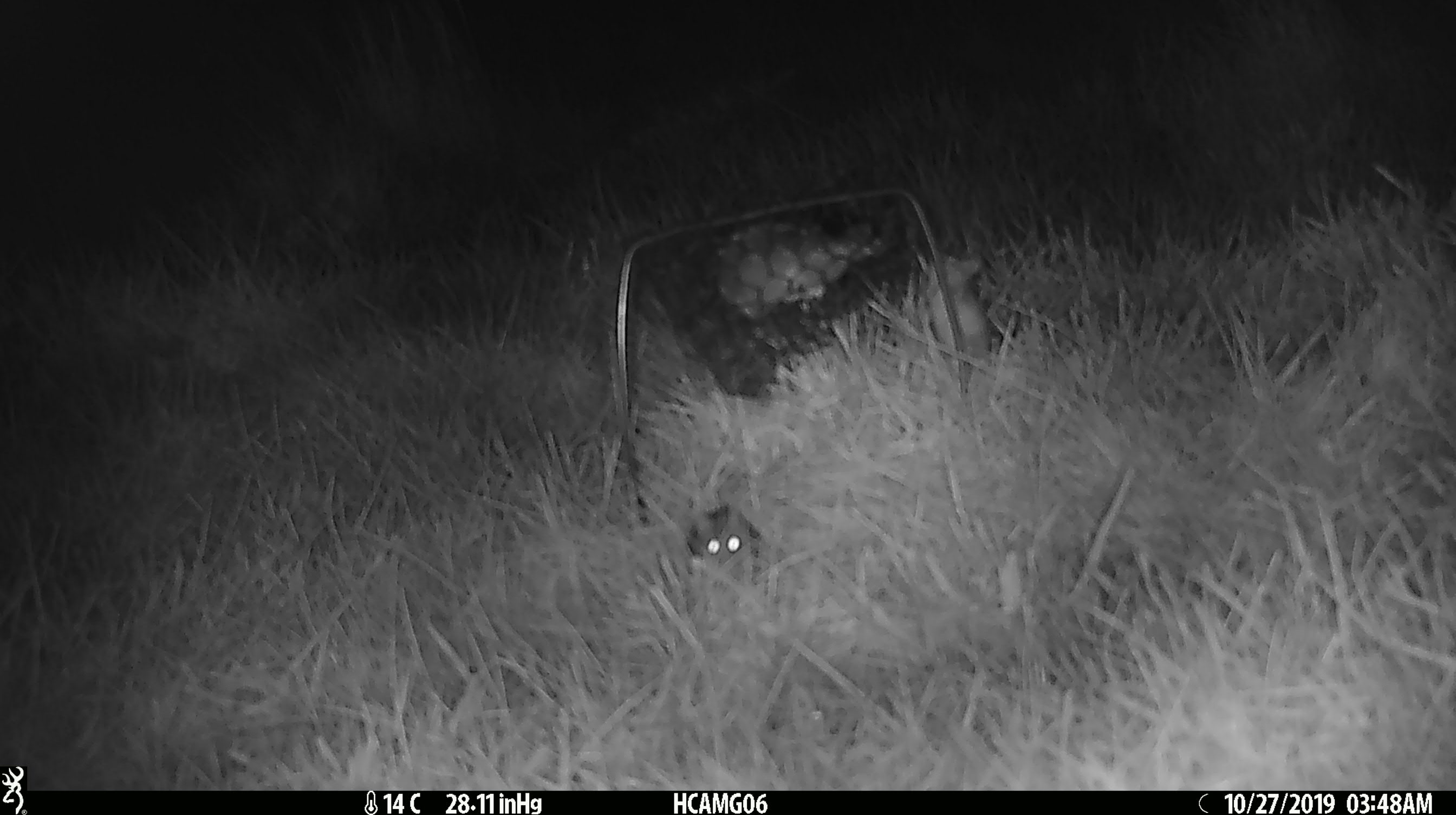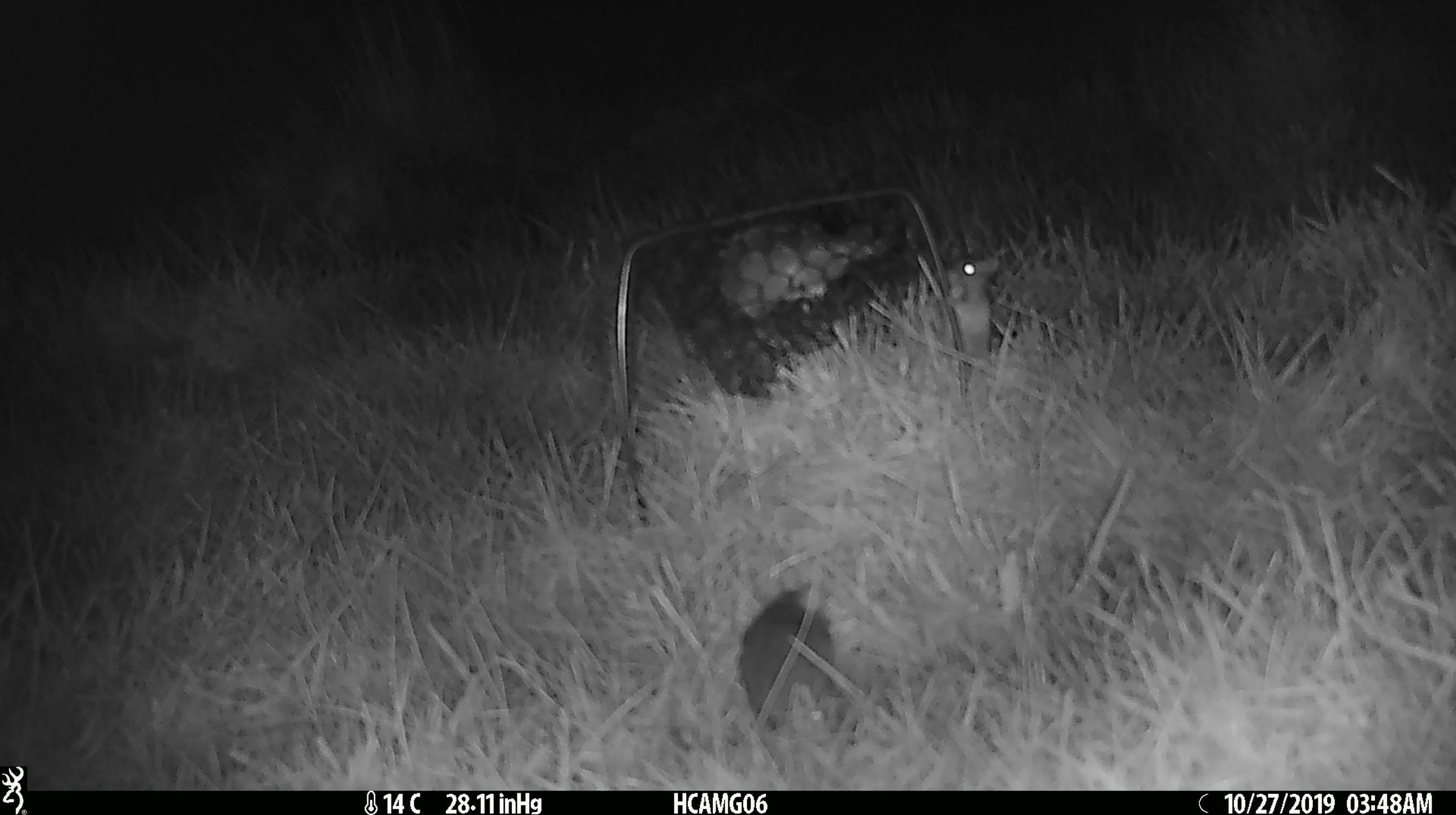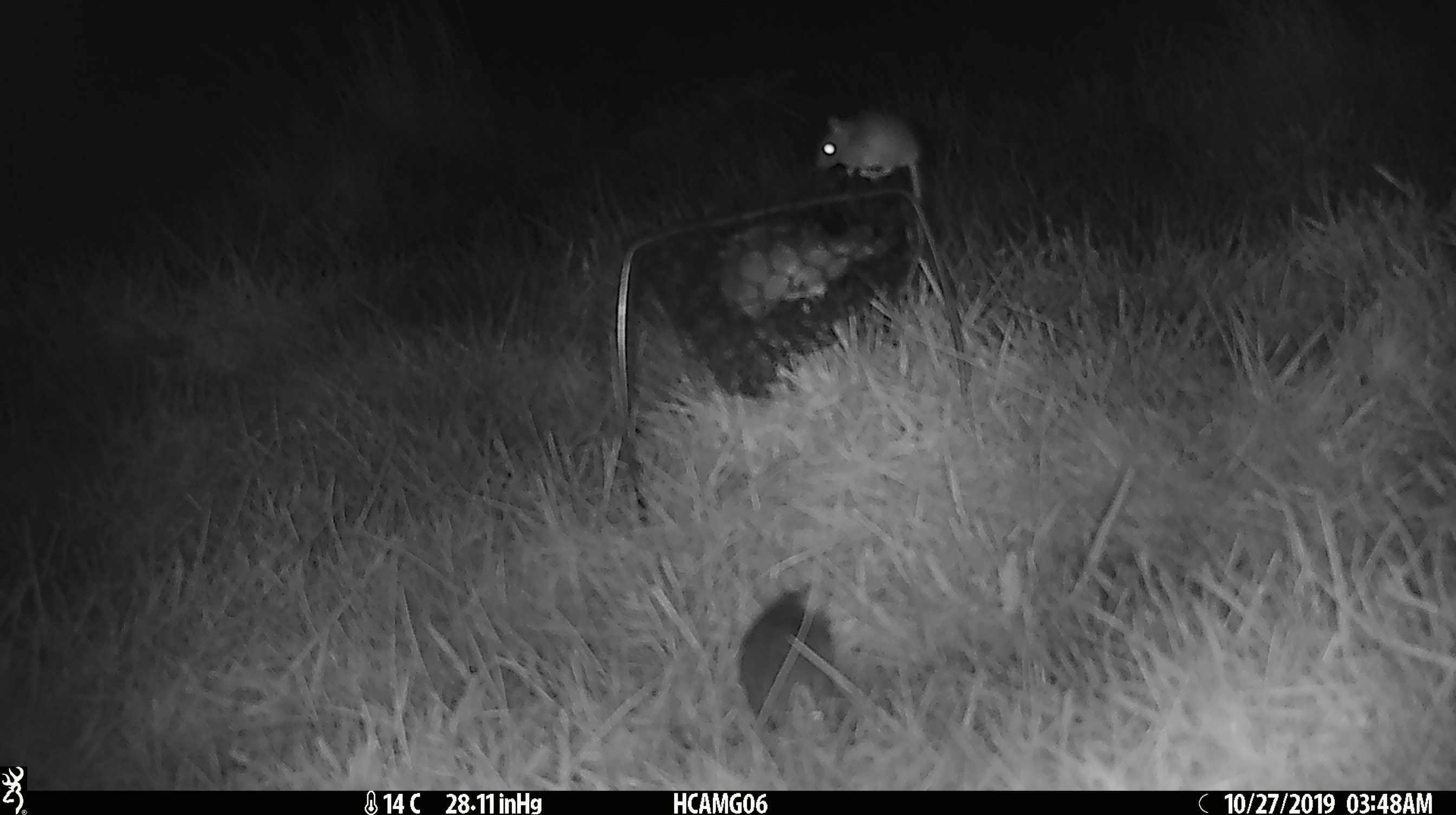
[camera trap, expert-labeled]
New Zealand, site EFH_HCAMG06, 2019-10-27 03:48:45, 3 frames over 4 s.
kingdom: Animalia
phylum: Chordata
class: Mammalia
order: Rodentia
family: Muridae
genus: Mus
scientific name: Mus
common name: mouse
Mouse (Mus).